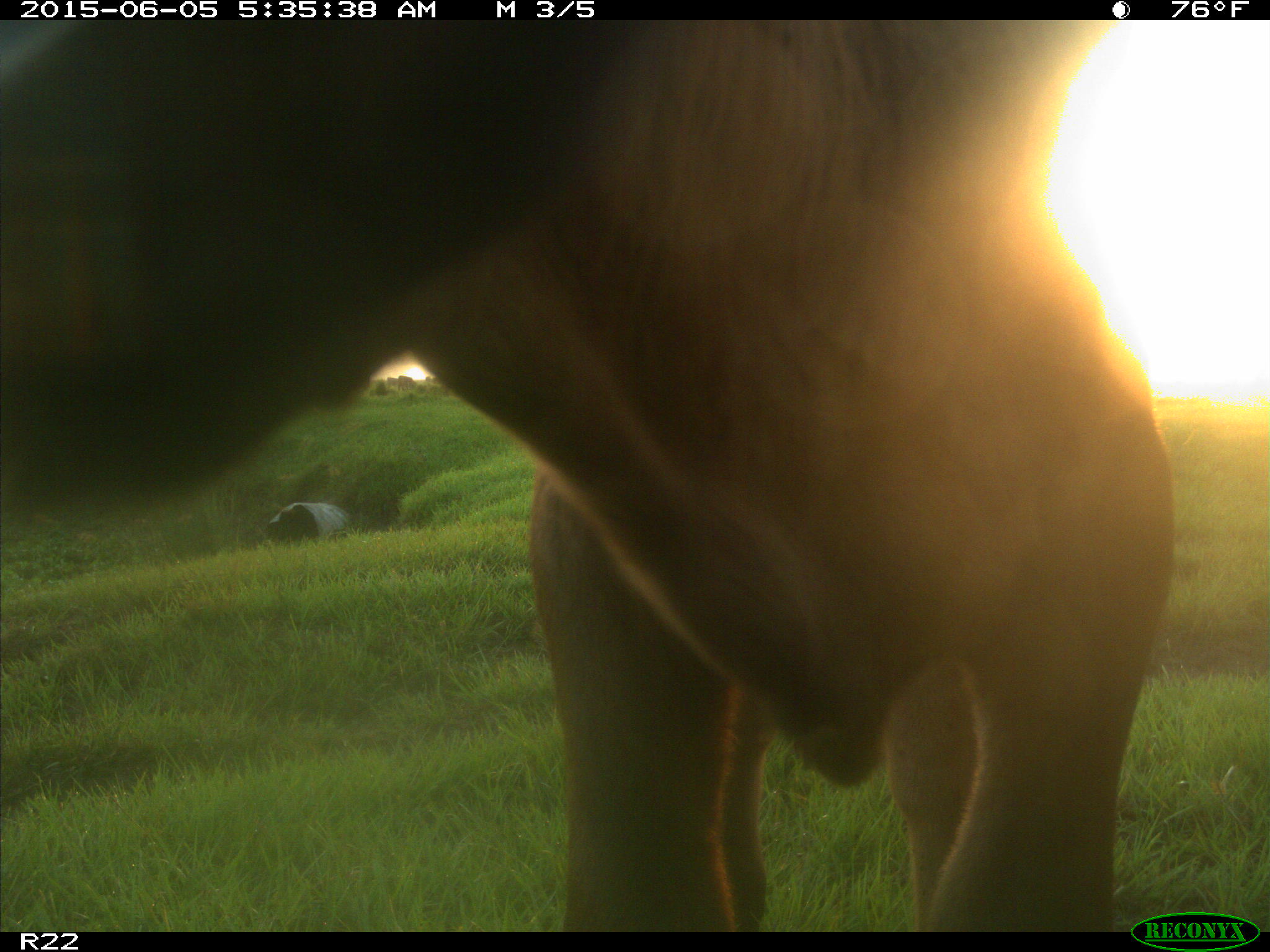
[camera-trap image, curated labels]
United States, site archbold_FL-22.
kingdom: Animalia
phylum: Chordata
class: Mammalia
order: Artiodactyla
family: Bovidae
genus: Bos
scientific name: Bos taurus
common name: domestic cow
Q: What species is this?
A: Bos taurus (domestic cow).